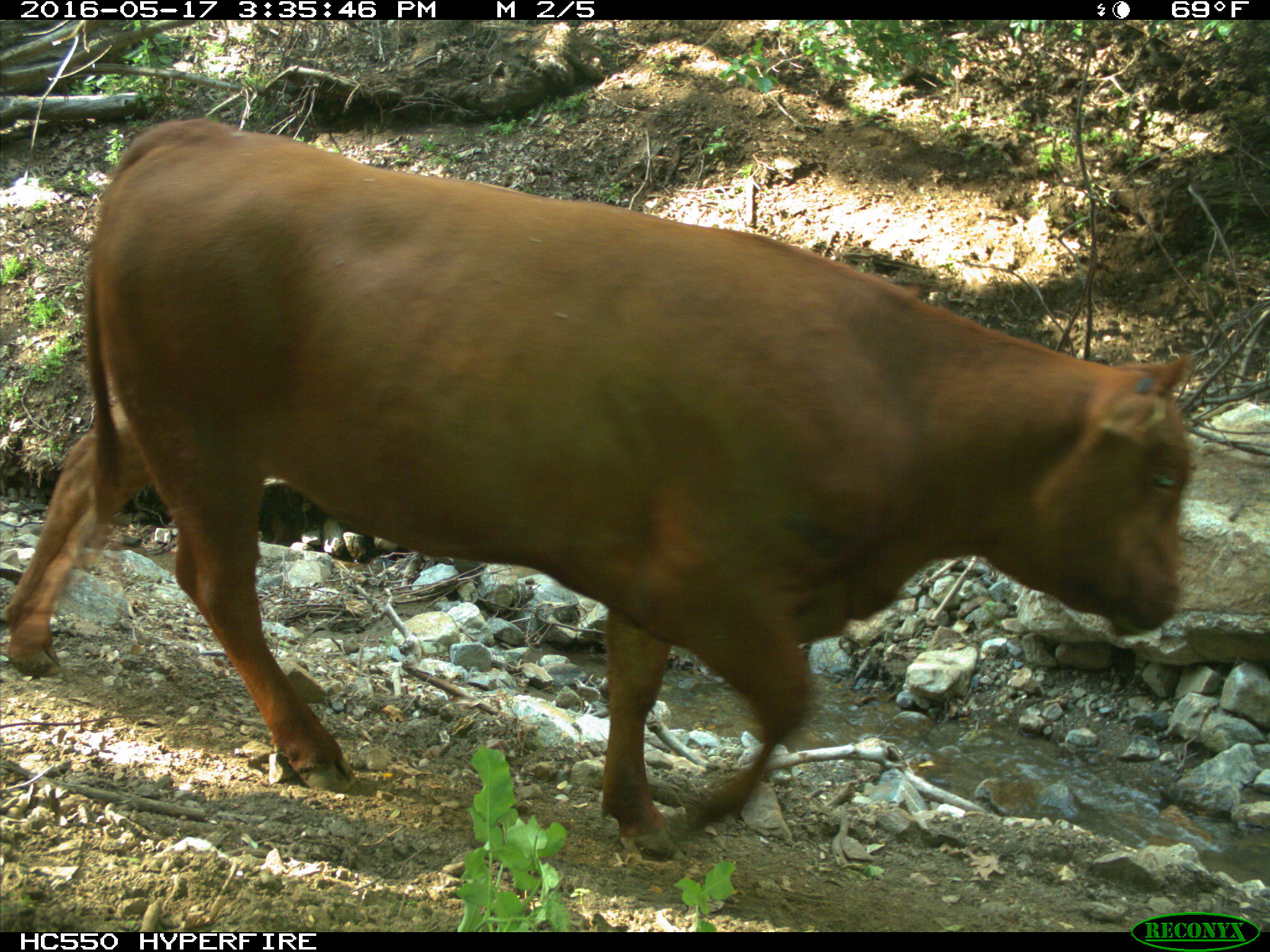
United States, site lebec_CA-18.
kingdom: Animalia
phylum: Chordata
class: Mammalia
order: Artiodactyla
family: Bovidae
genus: Bos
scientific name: Bos taurus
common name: domestic cow